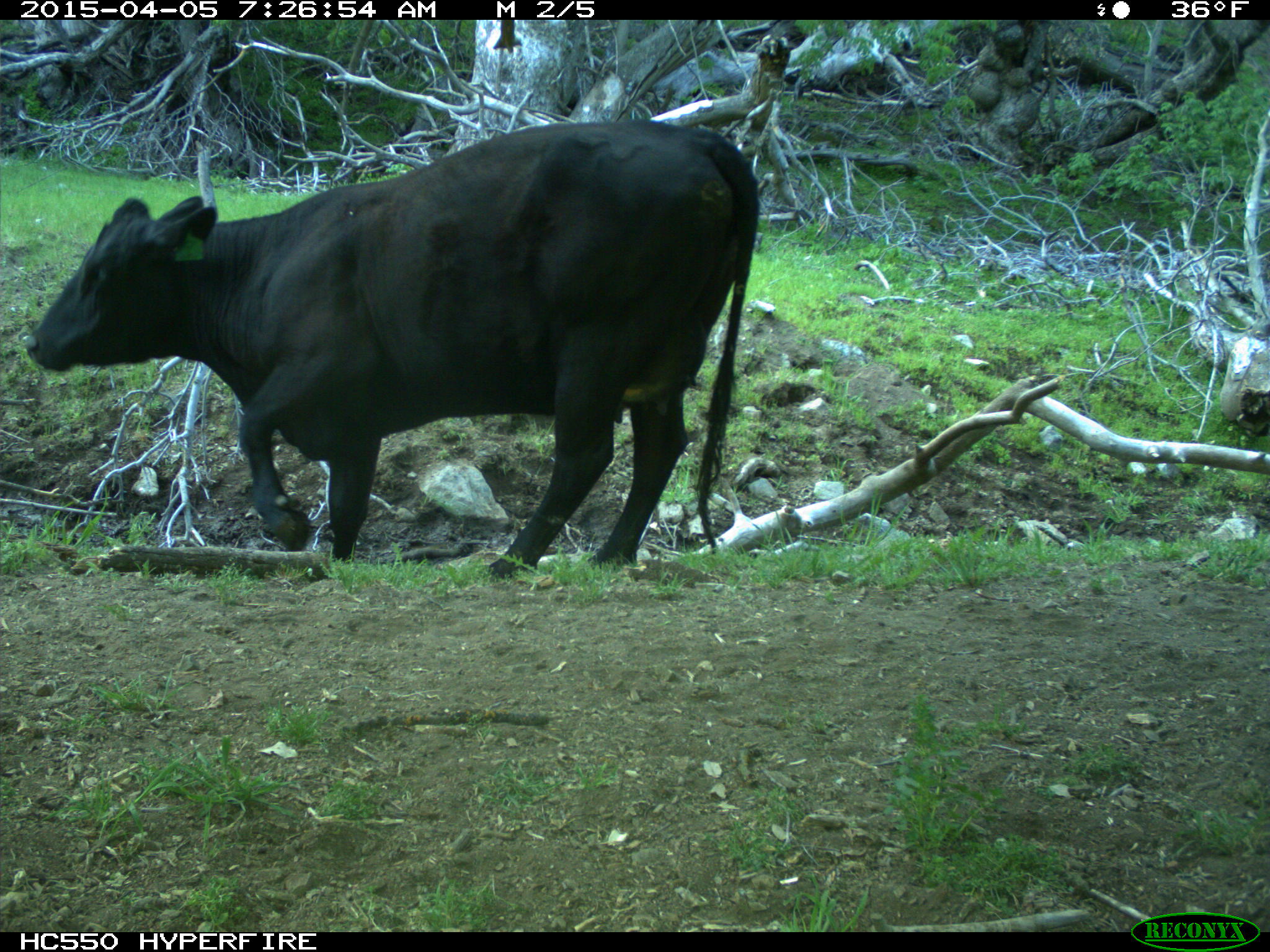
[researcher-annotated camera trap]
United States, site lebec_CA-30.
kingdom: Animalia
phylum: Chordata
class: Mammalia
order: Artiodactyla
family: Bovidae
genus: Bos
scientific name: Bos taurus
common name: domestic cow